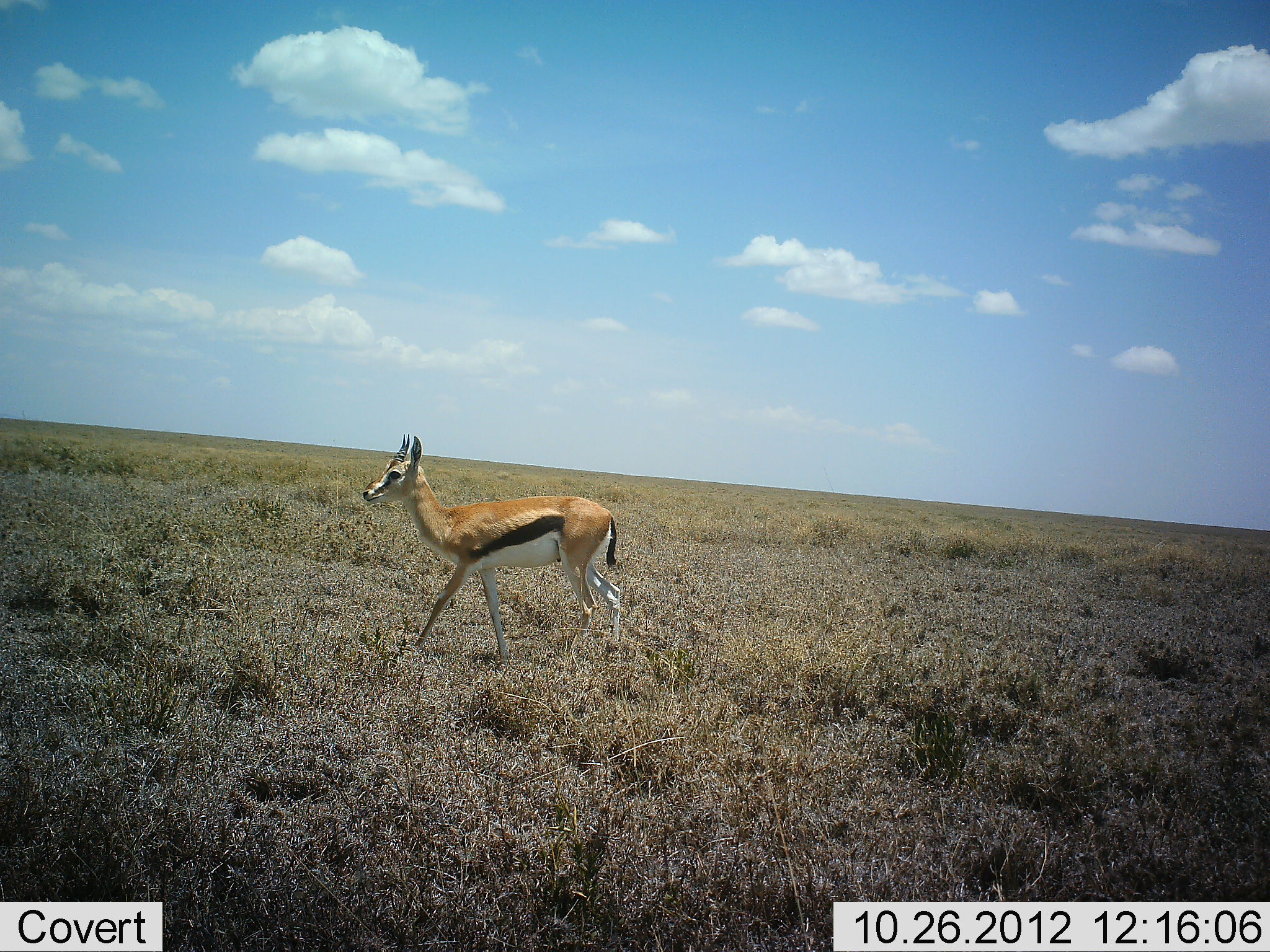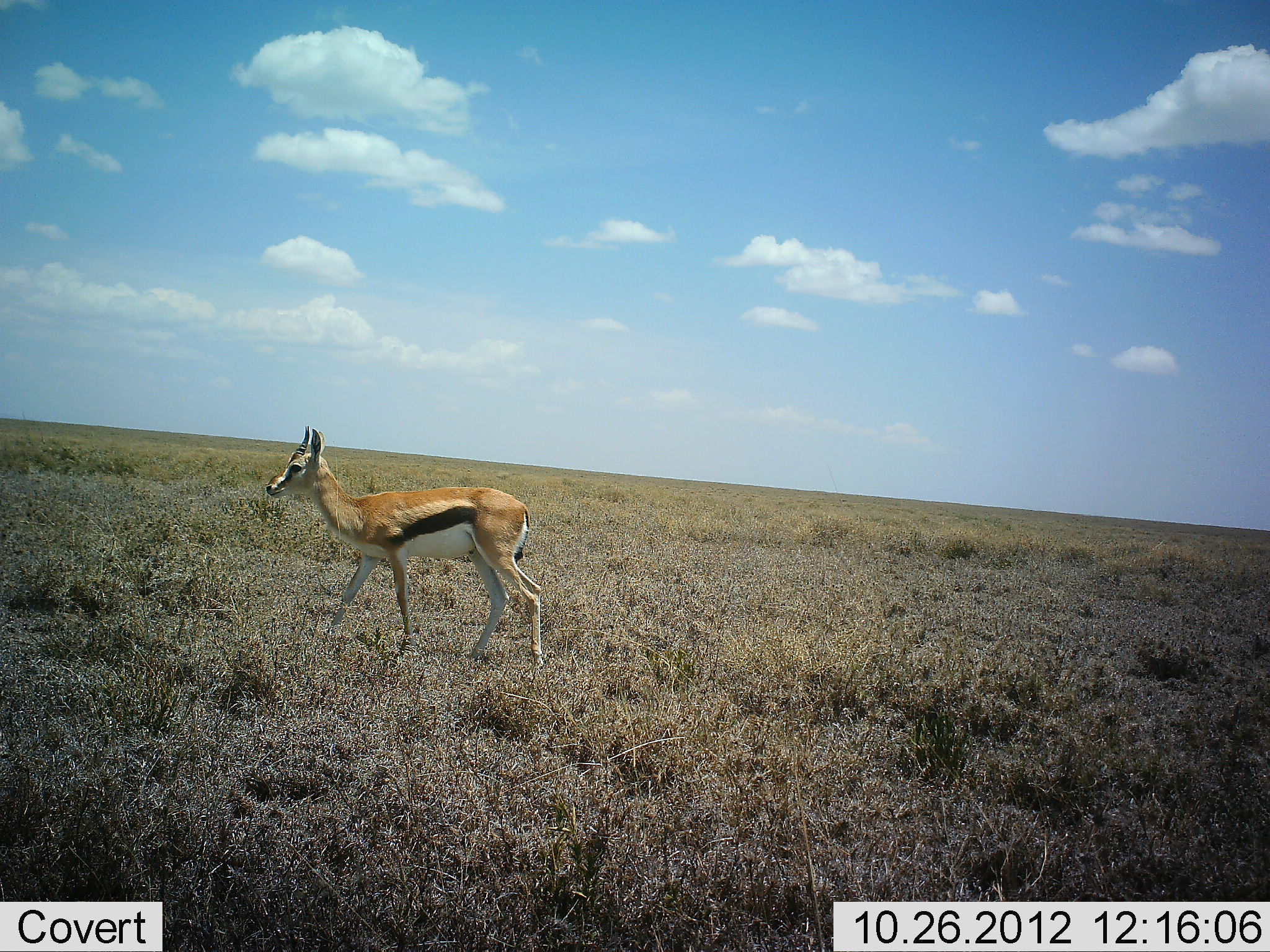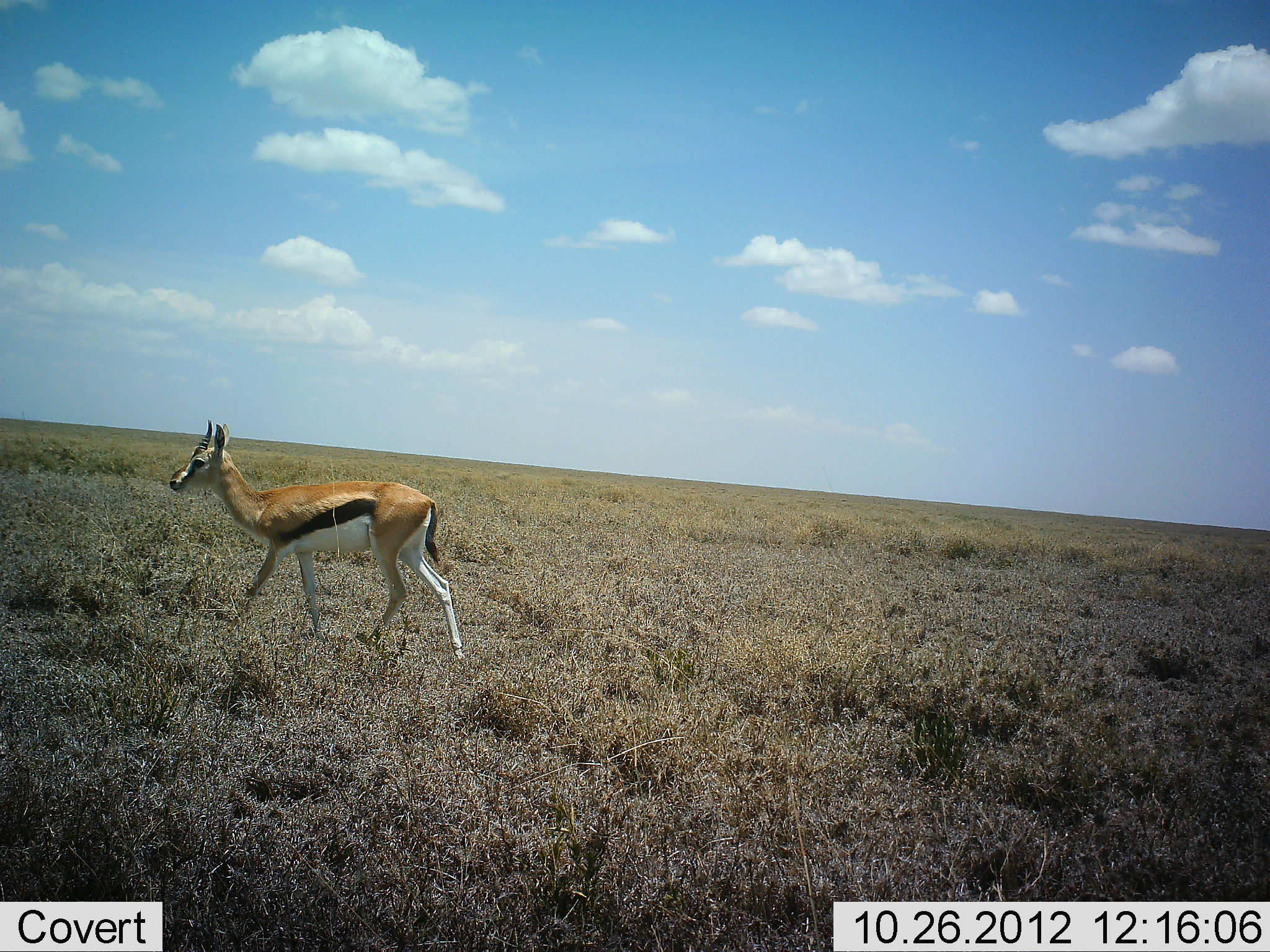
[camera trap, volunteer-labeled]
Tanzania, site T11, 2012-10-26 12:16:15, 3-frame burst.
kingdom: Animalia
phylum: Chordata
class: Mammalia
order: Artiodactyla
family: Bovidae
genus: Eudorcas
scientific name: Eudorcas thomsonii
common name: thomson's gazelle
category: gazellethomsons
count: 1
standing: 10%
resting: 0%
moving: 90%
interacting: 0%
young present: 0%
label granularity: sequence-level